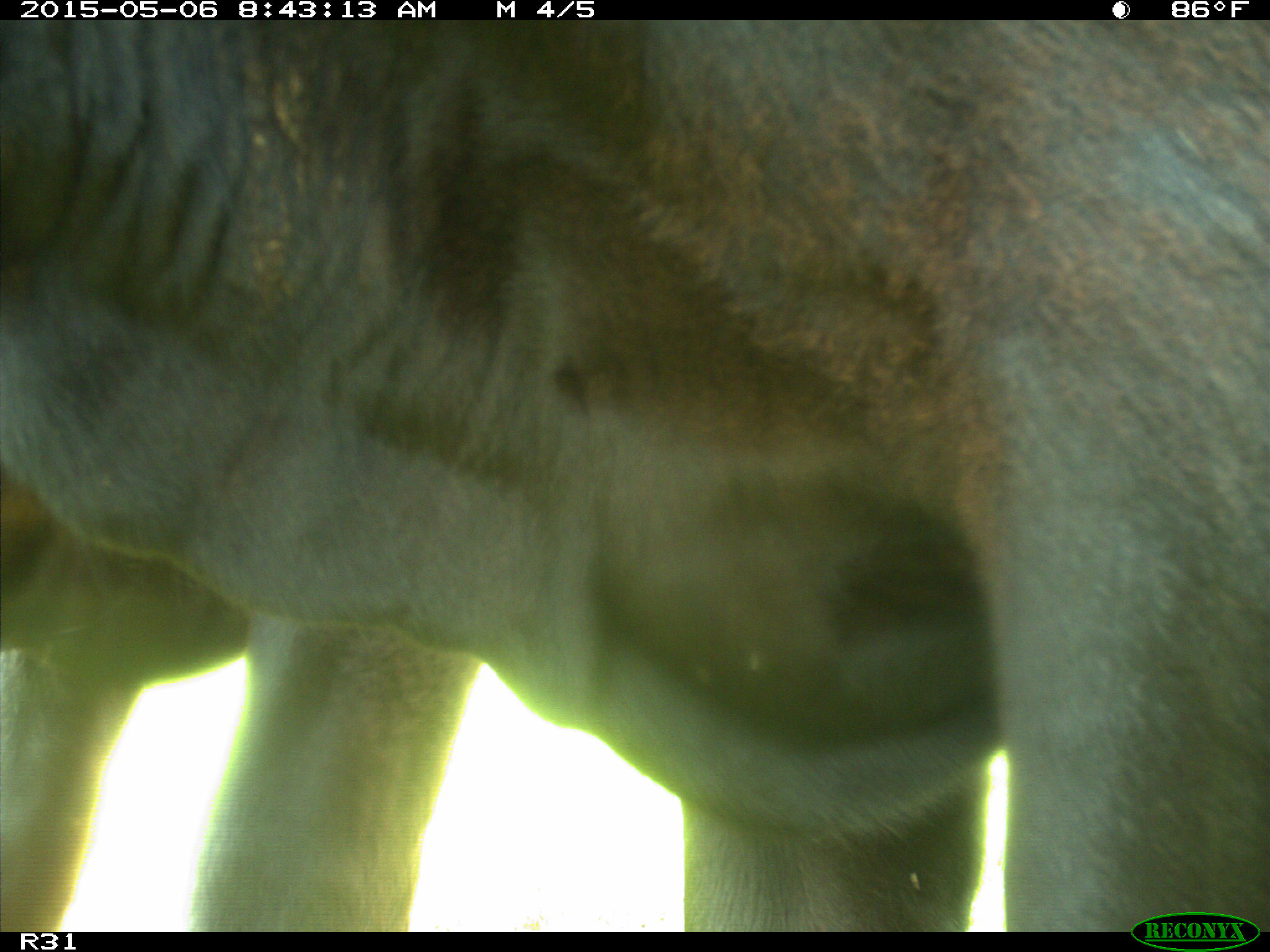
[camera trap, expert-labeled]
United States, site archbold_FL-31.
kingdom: Animalia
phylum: Chordata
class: Mammalia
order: Artiodactyla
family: Bovidae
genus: Bos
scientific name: Bos taurus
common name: domestic cow